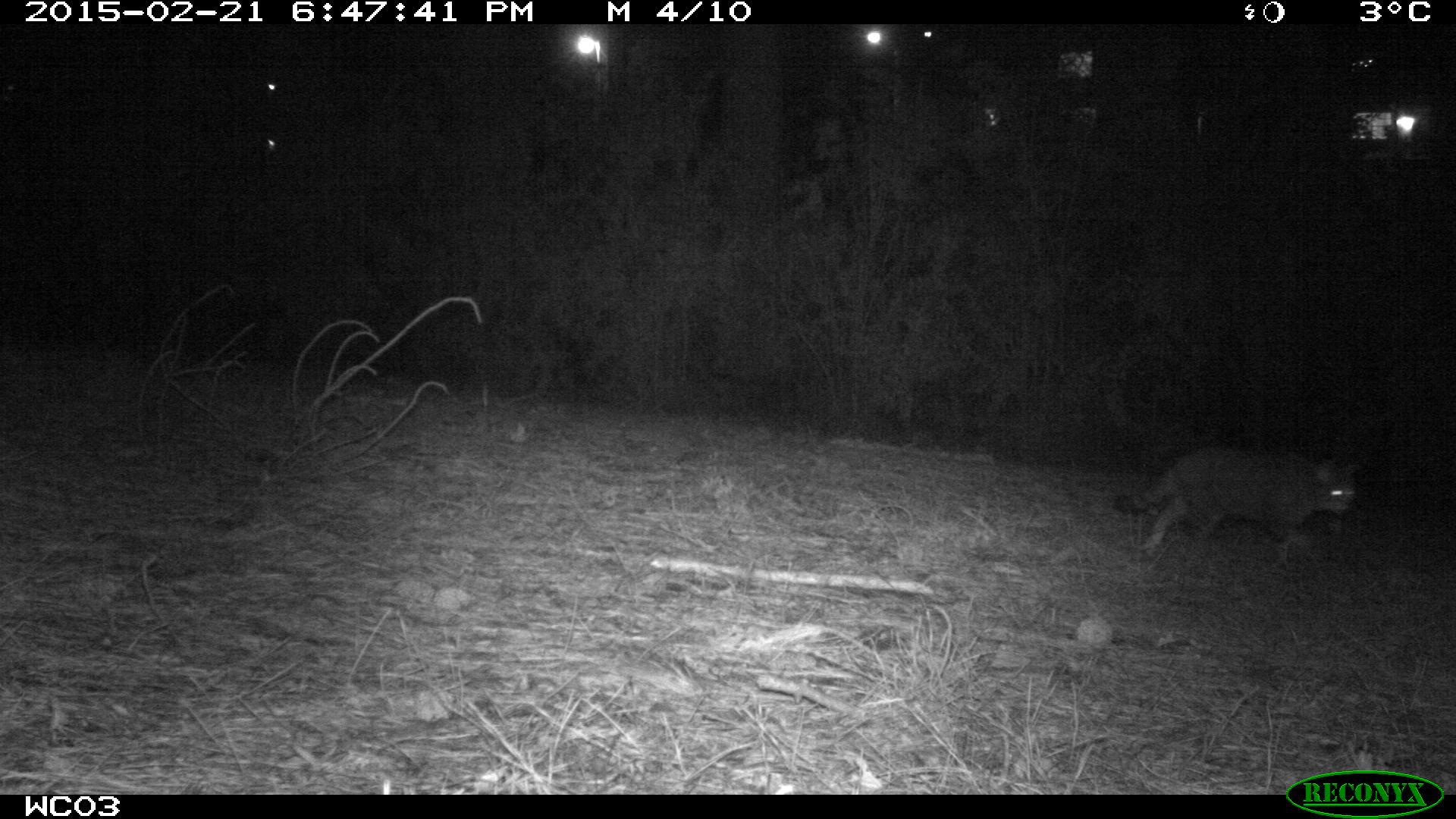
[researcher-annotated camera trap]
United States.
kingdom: Animalia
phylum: Chordata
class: Mammalia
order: Carnivora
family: Felidae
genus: Felis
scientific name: Felis catus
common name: domestic cat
Domestic Cat (Felis catus).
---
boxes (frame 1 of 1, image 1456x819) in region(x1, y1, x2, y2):
Domestic Cat: region(1108, 432, 1365, 563)